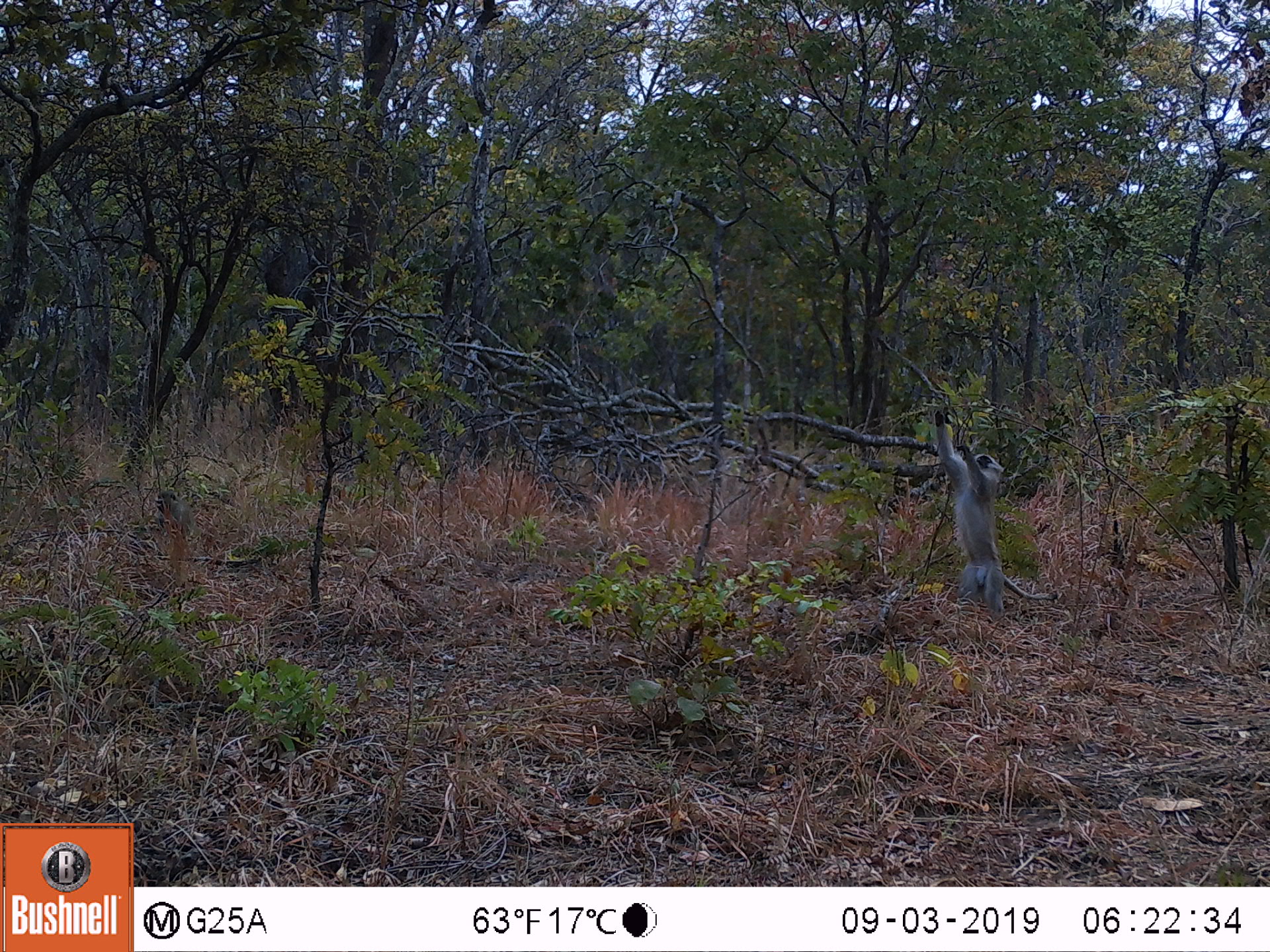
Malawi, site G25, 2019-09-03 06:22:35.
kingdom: Animalia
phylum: Chordata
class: Mammalia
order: Primates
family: Cercopithecidae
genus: Chlorocebus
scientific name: Chlorocebus pygerythrus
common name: vervet monkey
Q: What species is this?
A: Vervet monkey (Chlorocebus pygerythrus).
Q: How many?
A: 2.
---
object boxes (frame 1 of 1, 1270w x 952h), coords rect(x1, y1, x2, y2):
vervet monkey: rect(931, 401, 1061, 621); rect(151, 487, 198, 538)